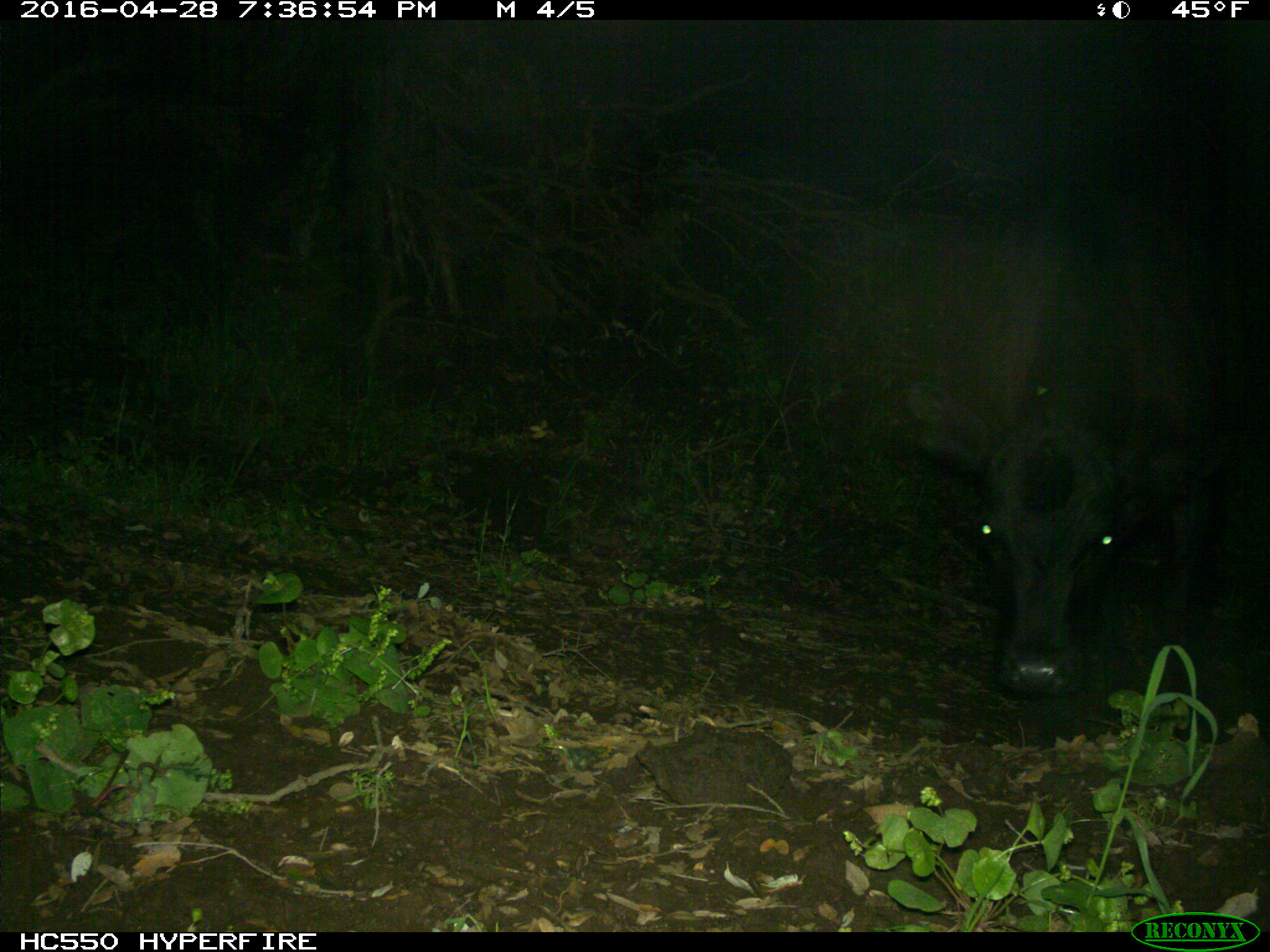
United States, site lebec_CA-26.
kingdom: Animalia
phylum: Chordata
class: Mammalia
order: Artiodactyla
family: Bovidae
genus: Bos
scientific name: Bos taurus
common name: domestic cow